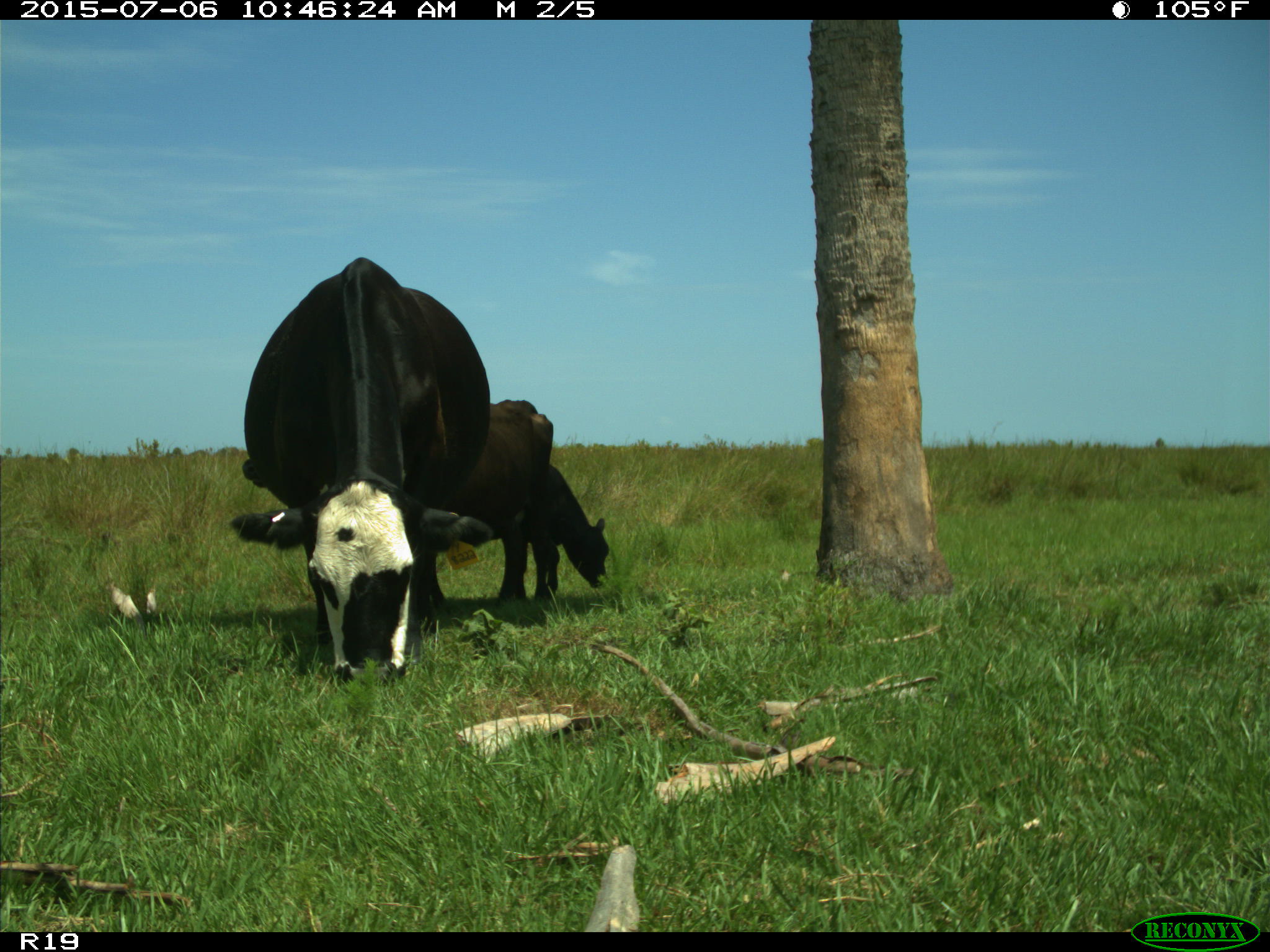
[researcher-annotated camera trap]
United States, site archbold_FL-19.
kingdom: Animalia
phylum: Chordata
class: Mammalia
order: Artiodactyla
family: Bovidae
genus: Bos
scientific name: Bos taurus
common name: domestic cow